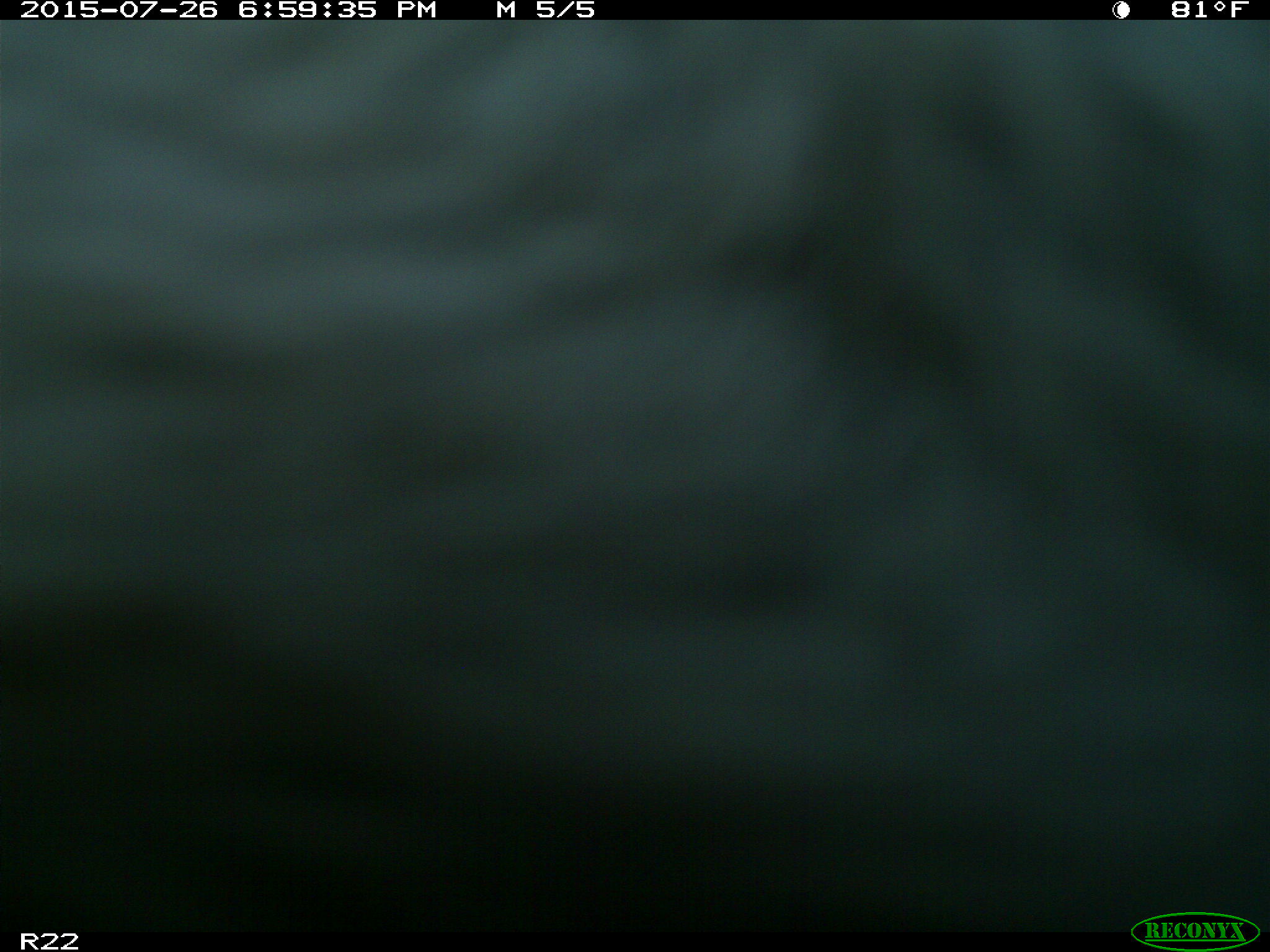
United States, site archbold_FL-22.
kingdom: Animalia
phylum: Chordata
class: Mammalia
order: Artiodactyla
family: Bovidae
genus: Bos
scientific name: Bos taurus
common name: domestic cow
Bos taurus (domestic cow).